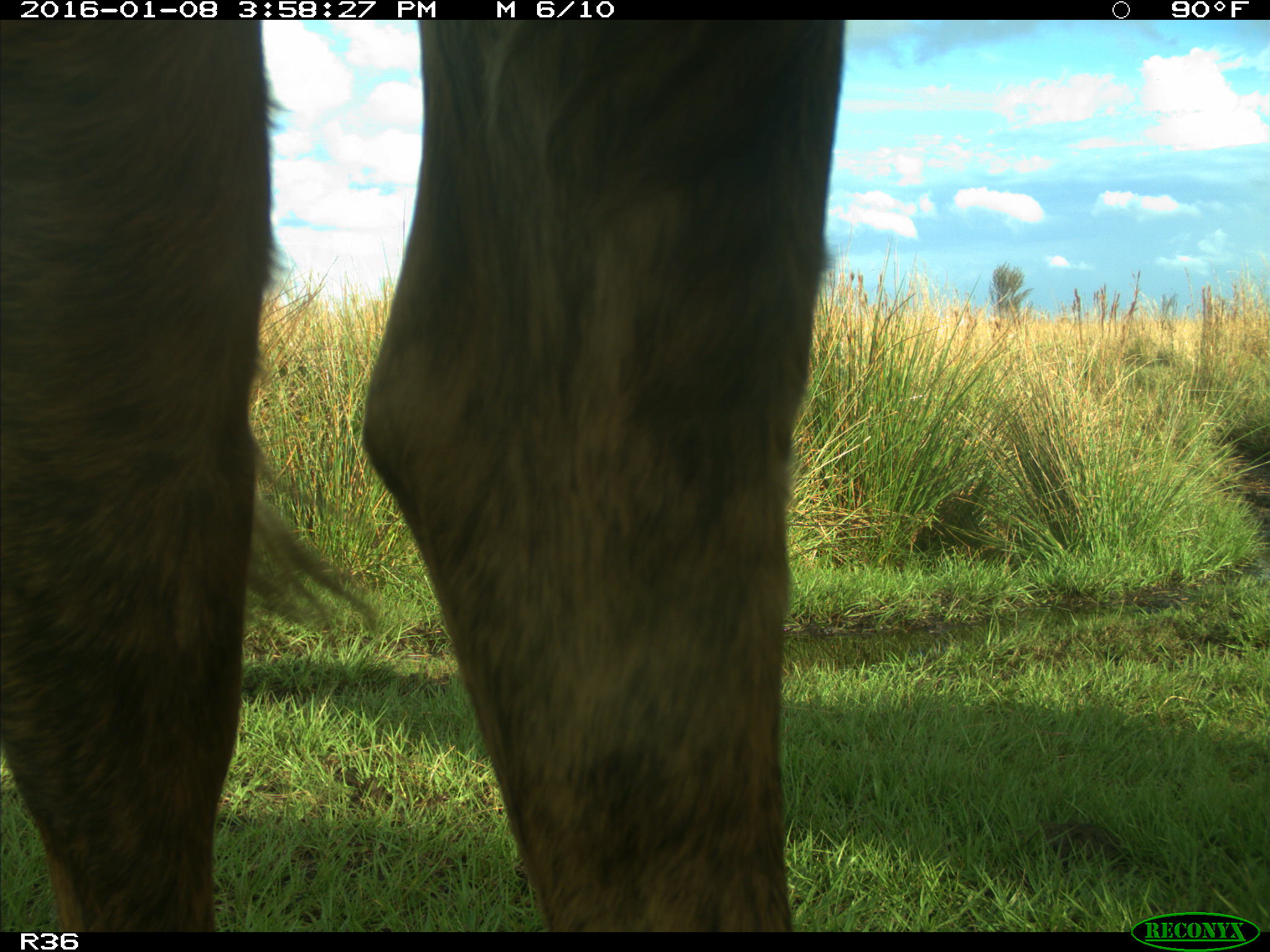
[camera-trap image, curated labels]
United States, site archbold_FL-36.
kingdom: Animalia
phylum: Chordata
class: Mammalia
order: Artiodactyla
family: Bovidae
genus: Bos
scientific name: Bos taurus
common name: domestic cow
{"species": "Bos taurus (domestic cow)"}